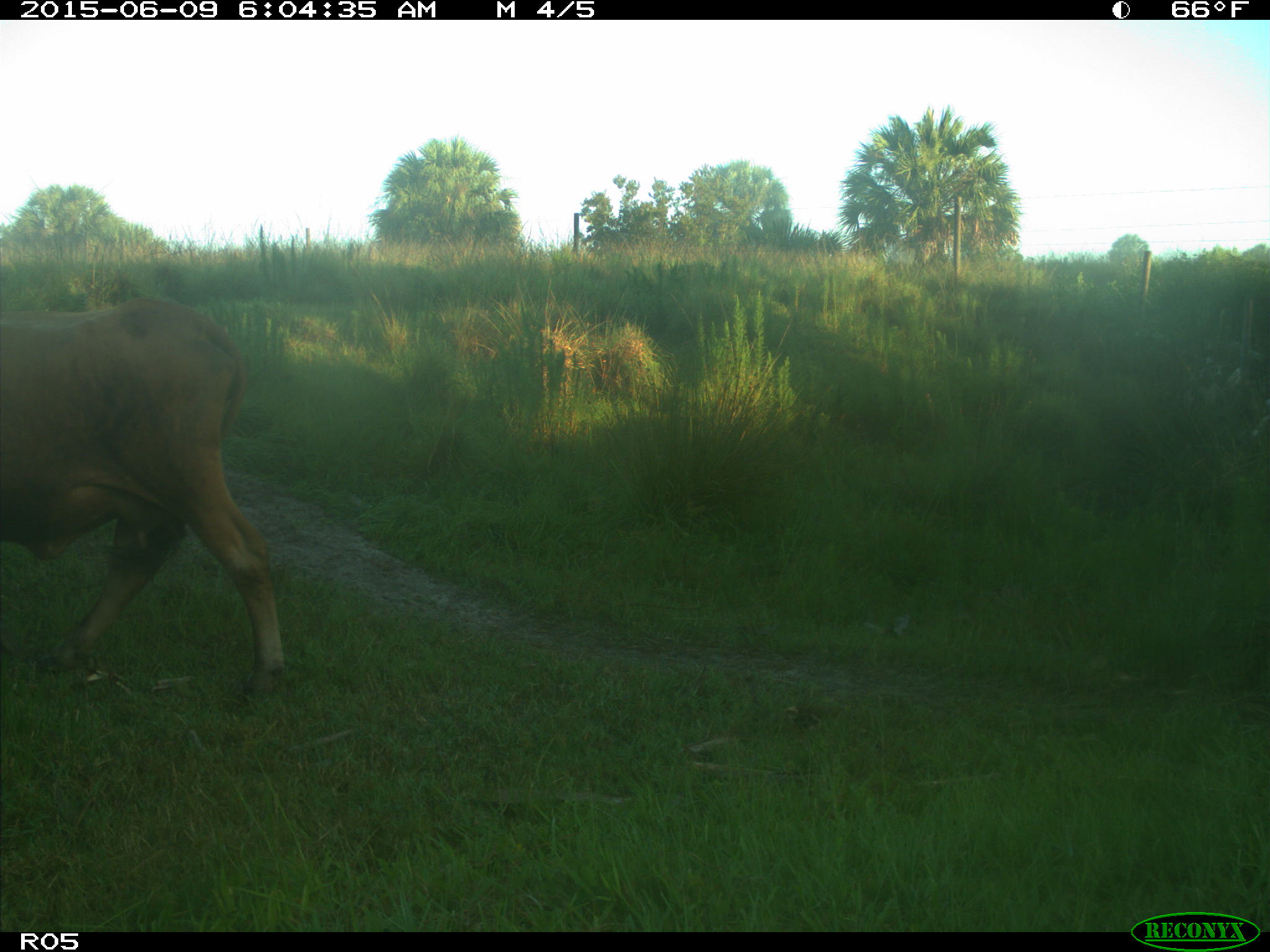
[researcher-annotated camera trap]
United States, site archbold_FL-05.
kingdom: Animalia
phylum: Chordata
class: Mammalia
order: Artiodactyla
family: Bovidae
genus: Bos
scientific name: Bos taurus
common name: domestic cow